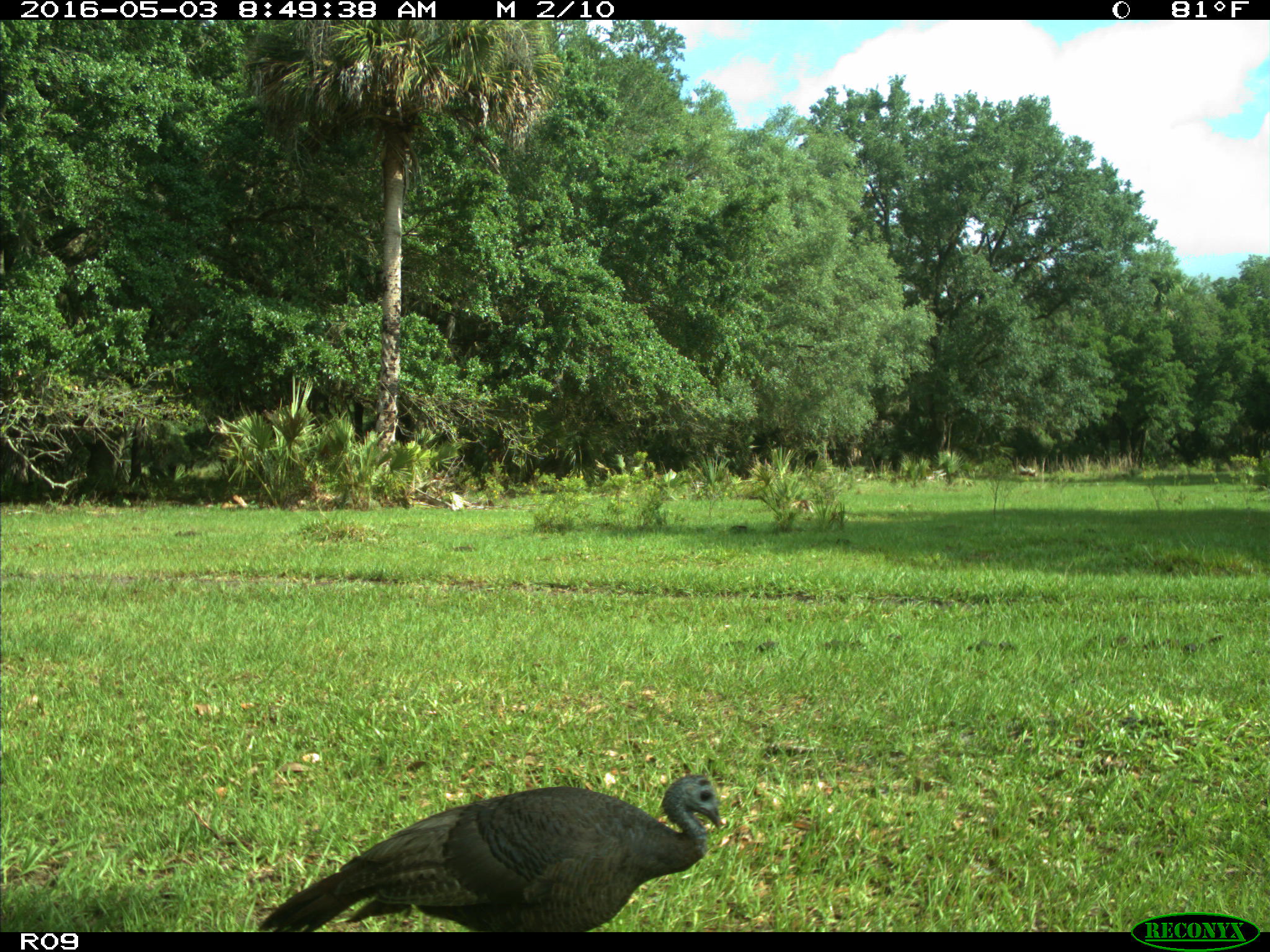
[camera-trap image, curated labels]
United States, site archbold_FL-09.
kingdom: Animalia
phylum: Chordata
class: Aves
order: Galliformes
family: Phasianidae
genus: Meleagris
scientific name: Meleagris gallopavo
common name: wild turkey